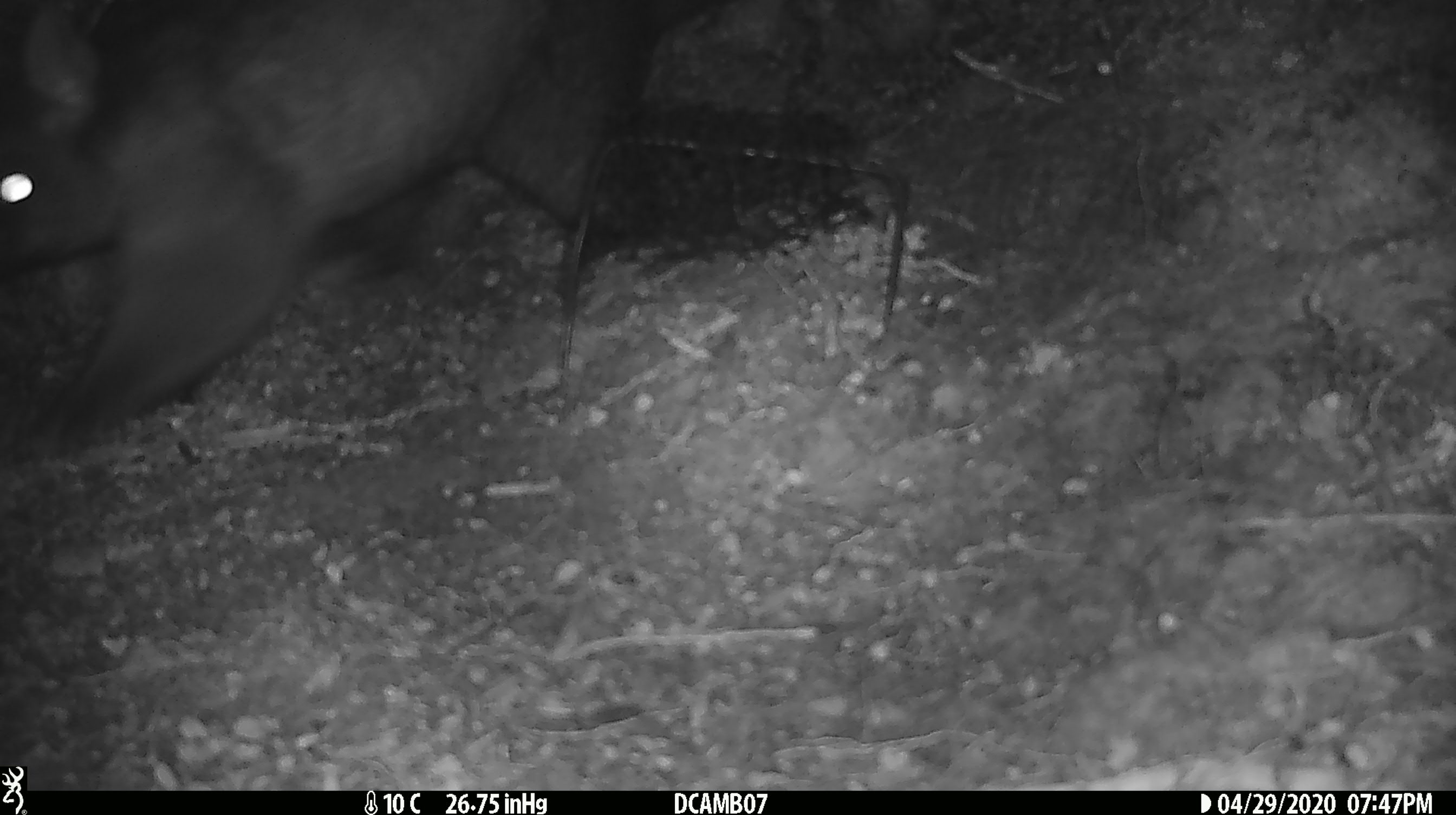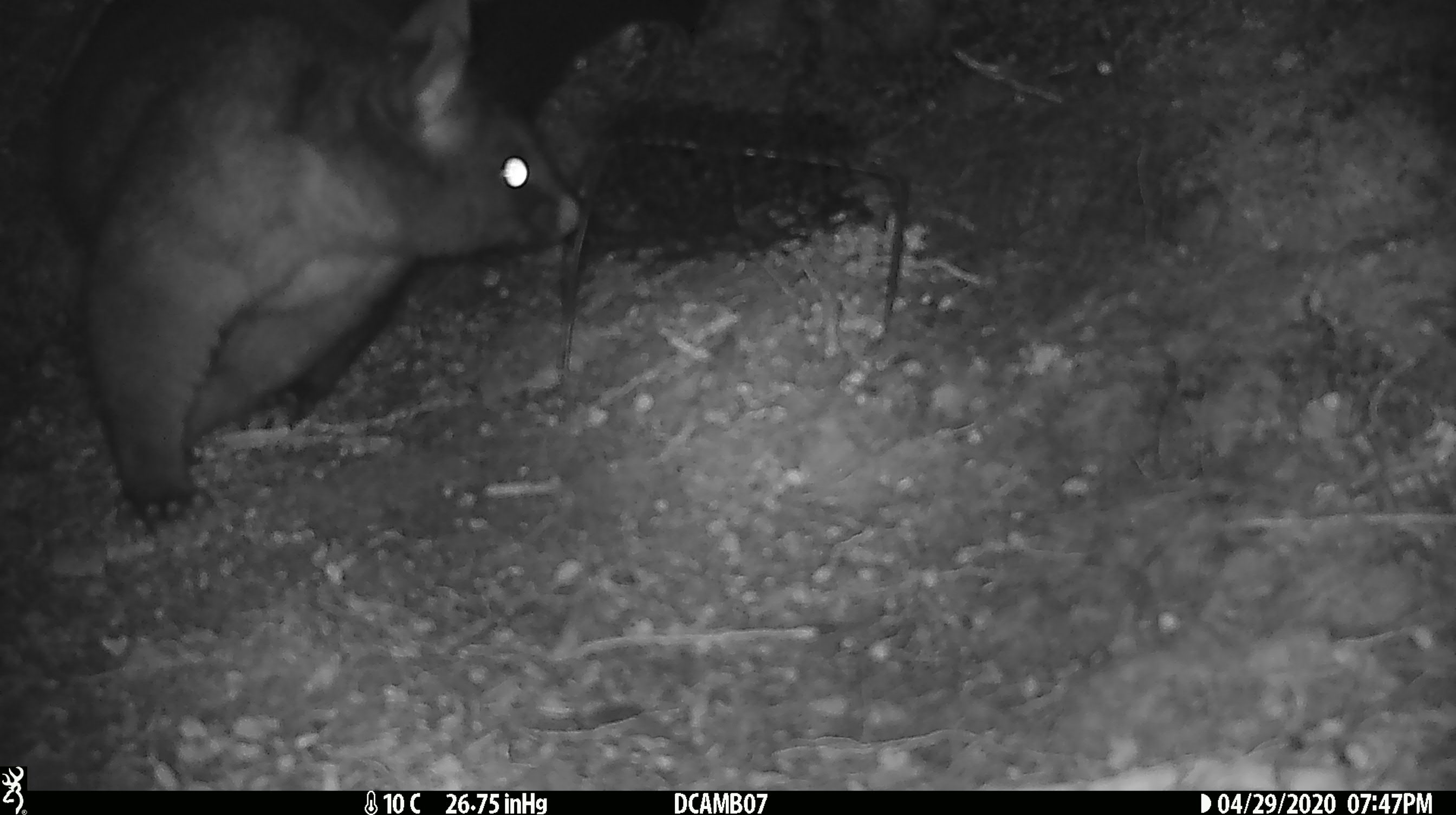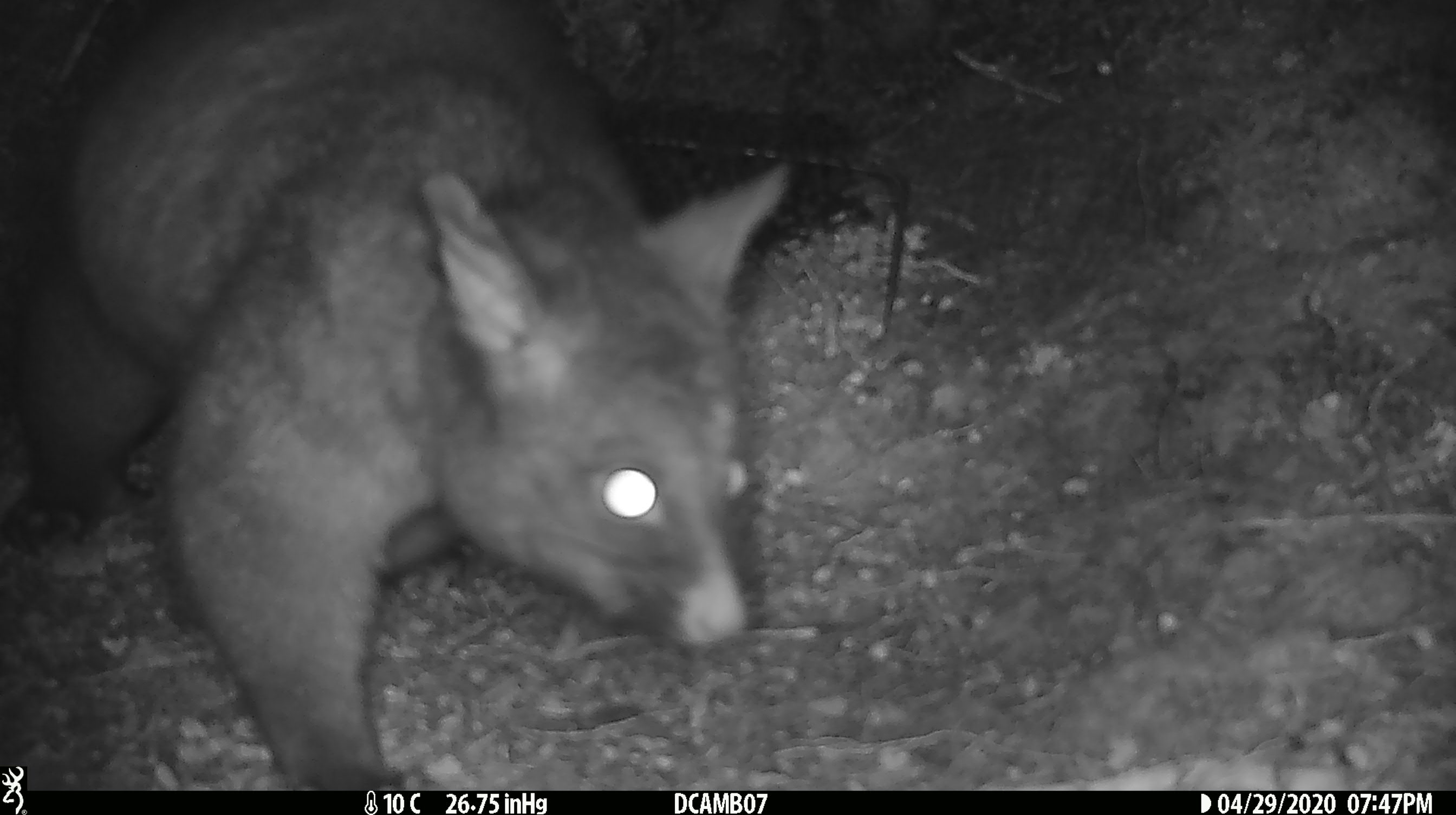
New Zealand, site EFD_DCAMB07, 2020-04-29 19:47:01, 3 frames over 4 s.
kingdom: Animalia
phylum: Chordata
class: Mammalia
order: Diprotodontia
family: Phalangeridae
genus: Trichosurus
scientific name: Trichosurus vulpecula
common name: common brushtail possum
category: possum